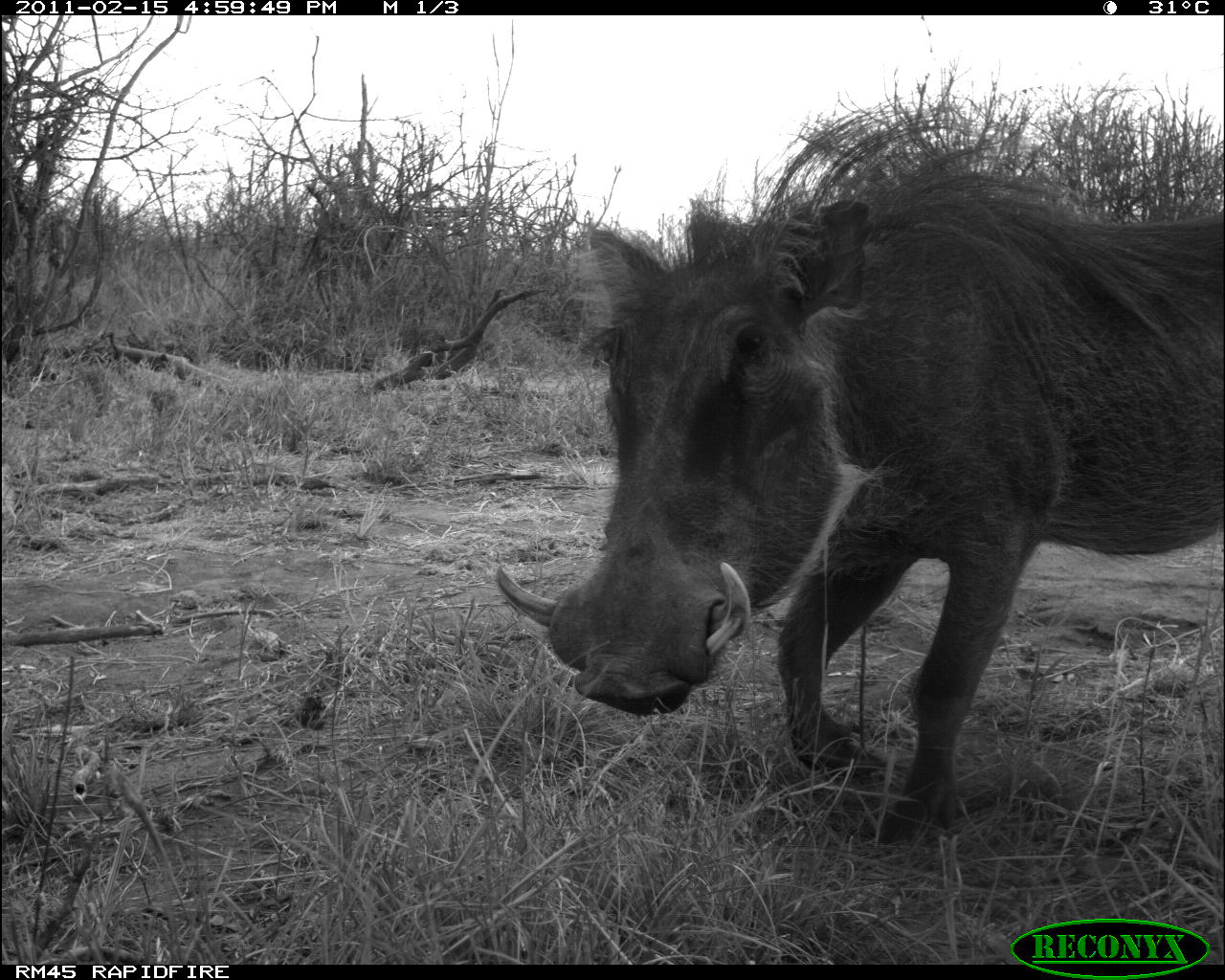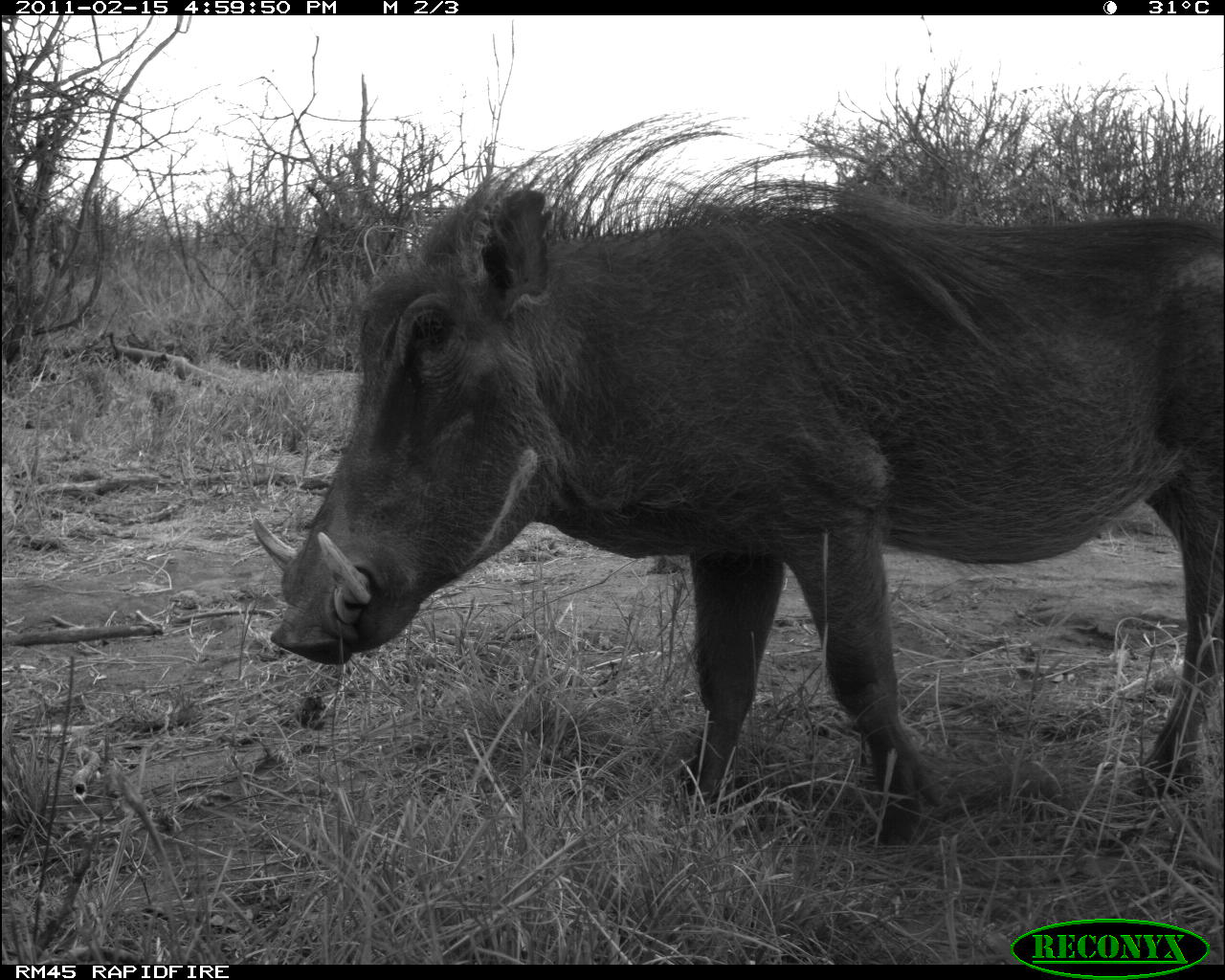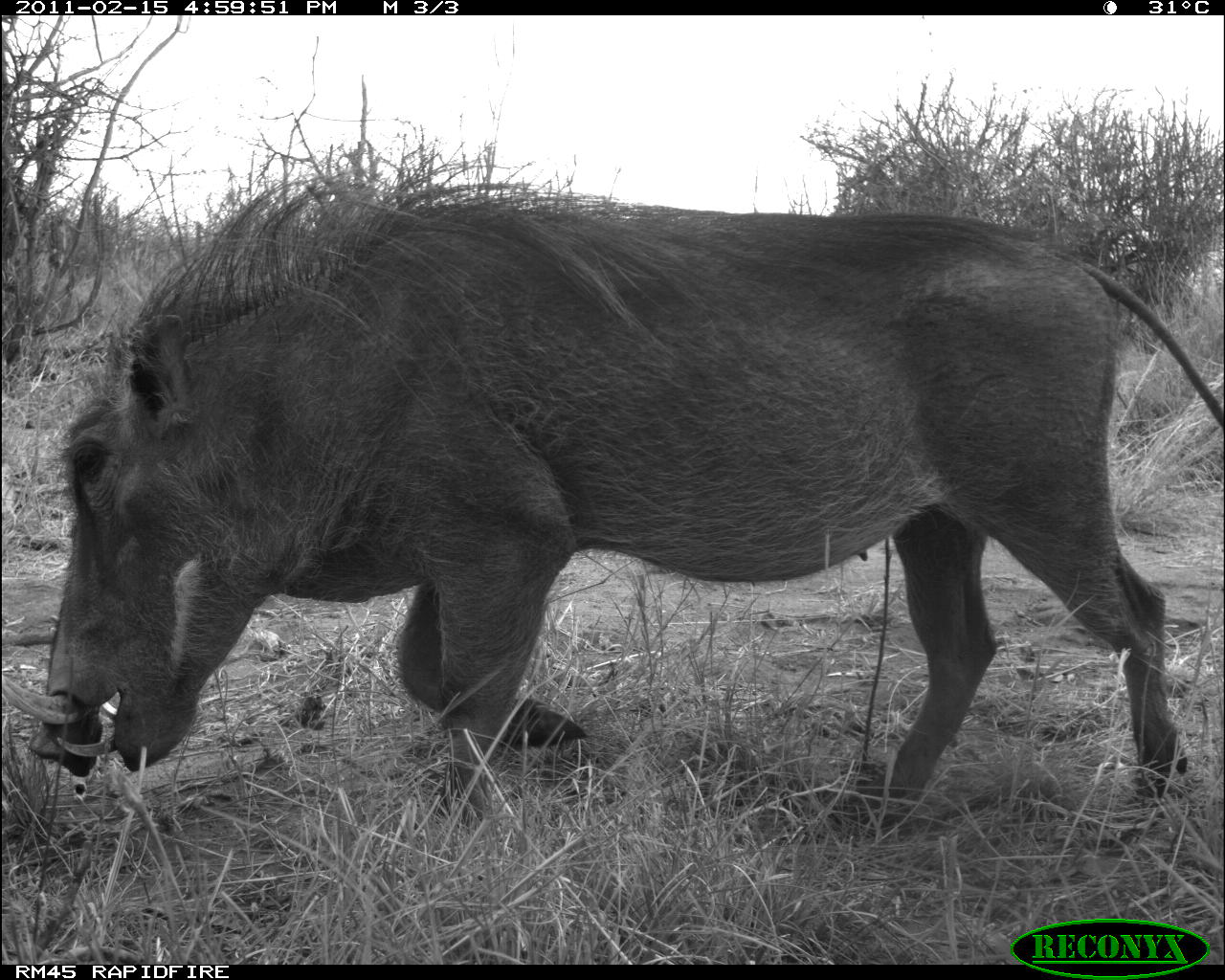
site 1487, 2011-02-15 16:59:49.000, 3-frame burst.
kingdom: Animalia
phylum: Chordata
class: Mammalia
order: Artiodactyla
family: Suidae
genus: Phacochoerus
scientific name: Phacochoerus africanus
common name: common warthog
Phacochoerus africanus (common warthog), count 1.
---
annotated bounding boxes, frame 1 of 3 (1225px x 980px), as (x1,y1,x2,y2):
phacochoerus africanus: (491,96,1224,853)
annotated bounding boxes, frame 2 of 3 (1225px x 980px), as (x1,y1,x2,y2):
phacochoerus africanus: (250,118,1225,853)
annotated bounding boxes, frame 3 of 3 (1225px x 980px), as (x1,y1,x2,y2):
phacochoerus africanus: (2,163,1223,826)